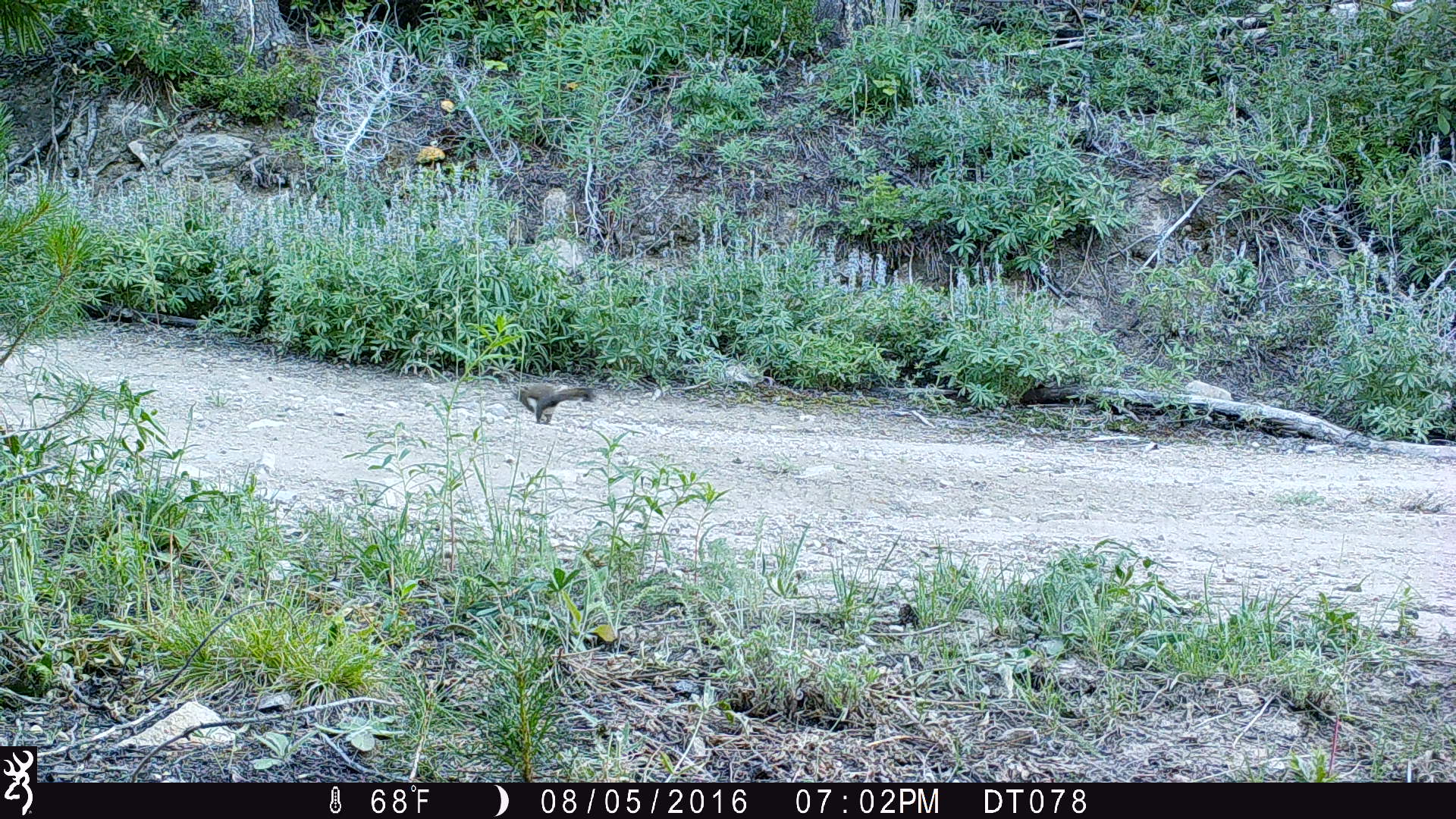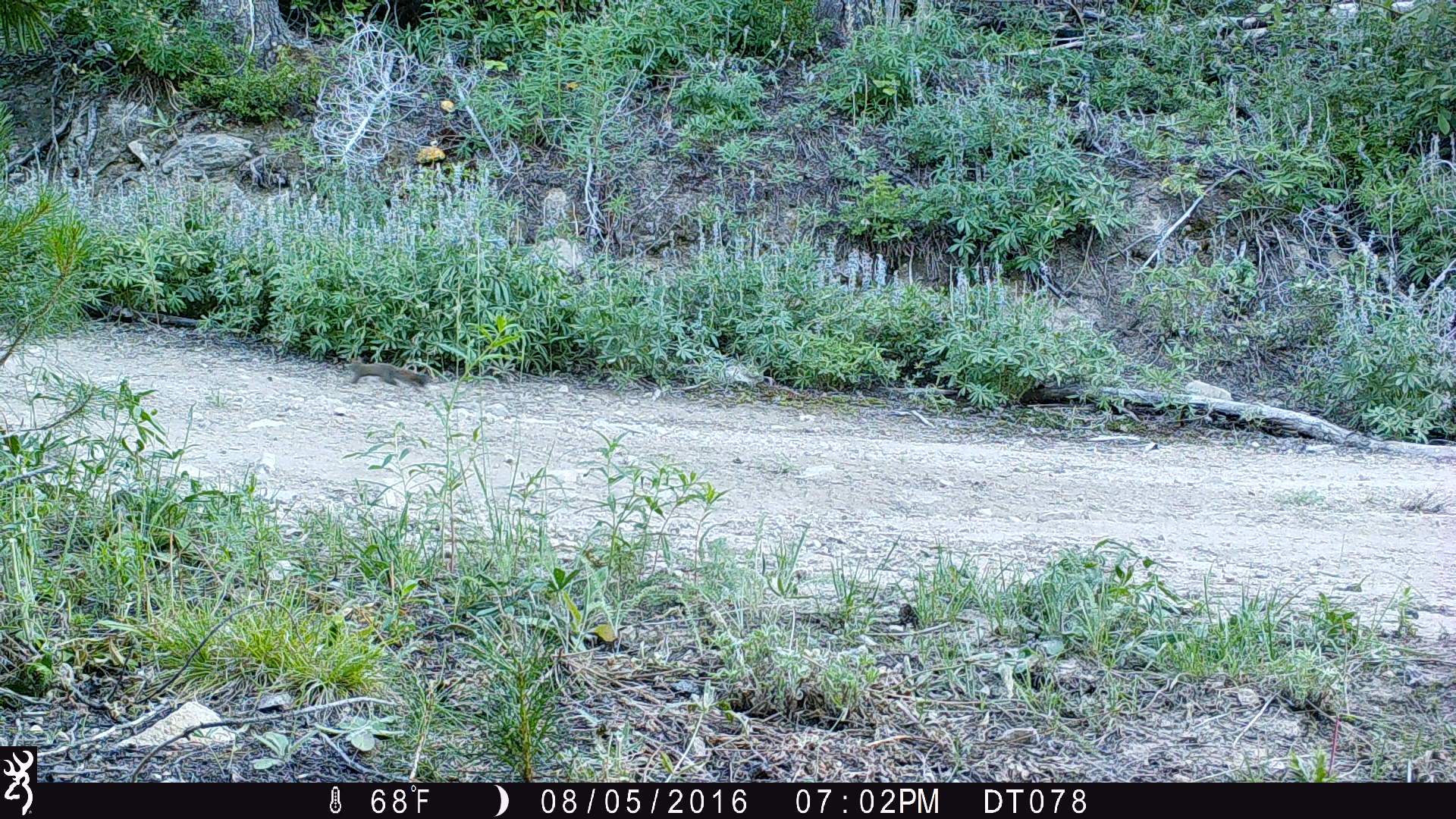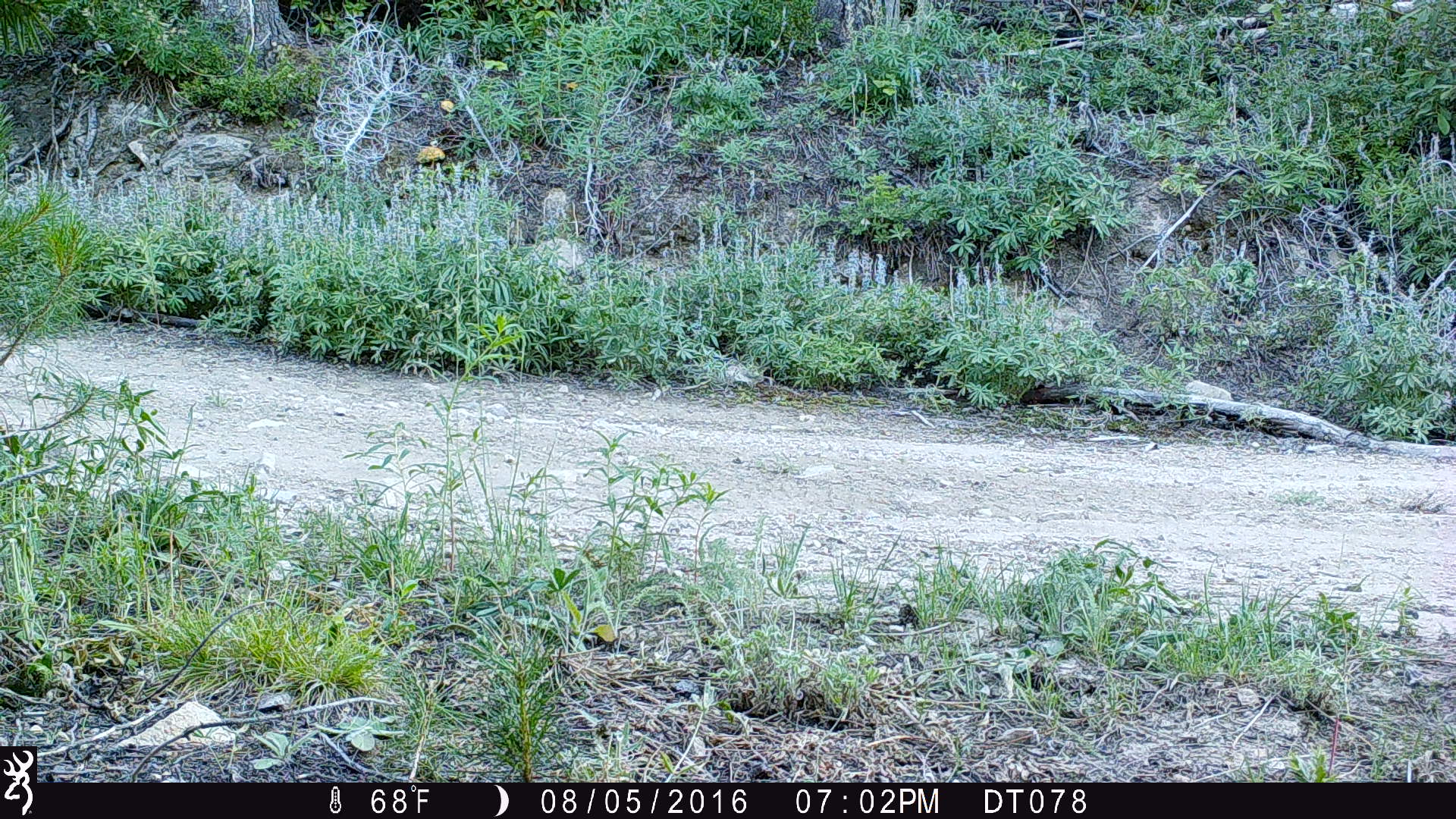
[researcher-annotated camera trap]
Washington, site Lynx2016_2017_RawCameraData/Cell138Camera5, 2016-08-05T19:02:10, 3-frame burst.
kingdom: Animalia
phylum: Chordata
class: Mammalia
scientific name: Mammalia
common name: small mammal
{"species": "small mammal (Mammalia)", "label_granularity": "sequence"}